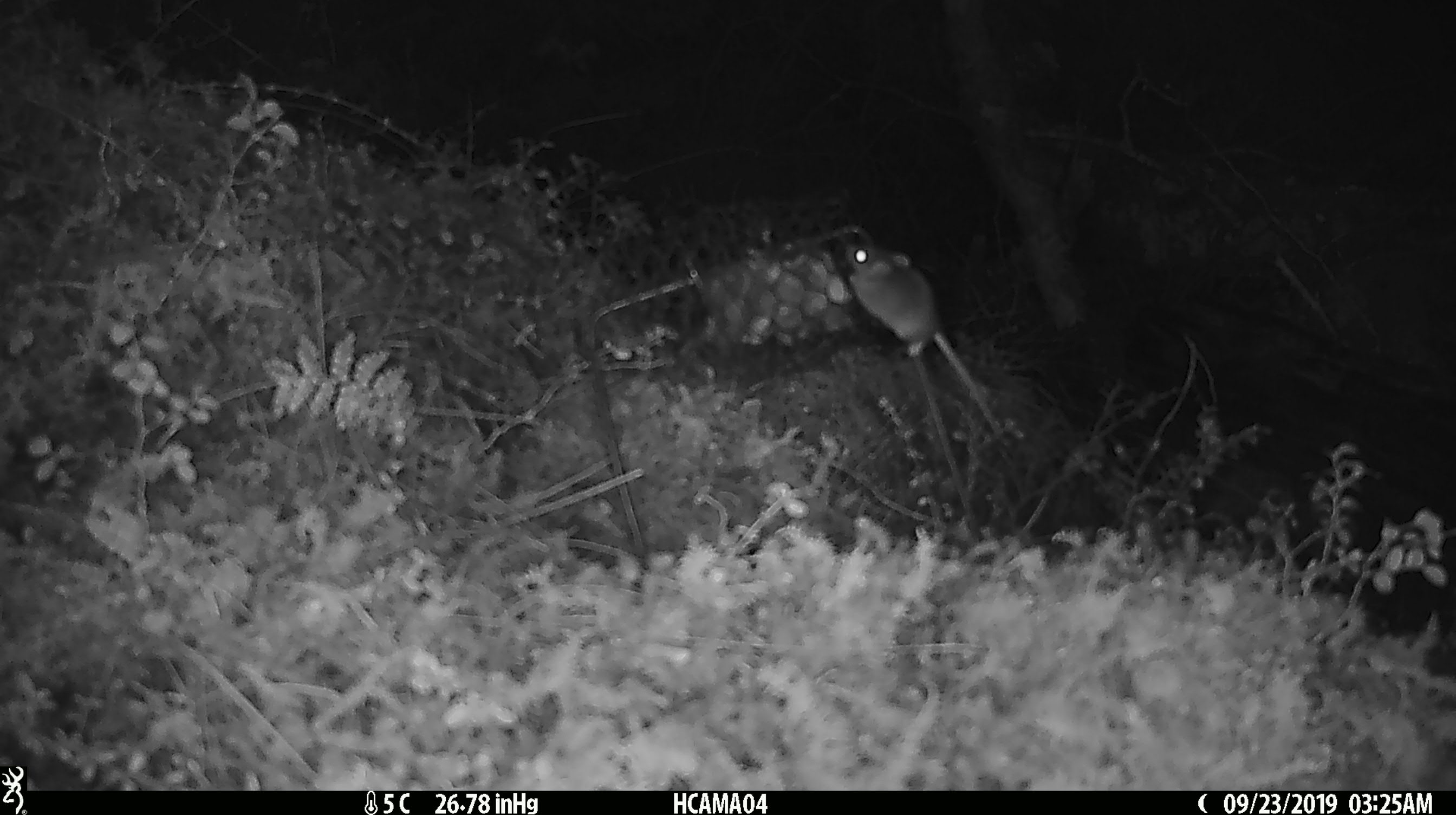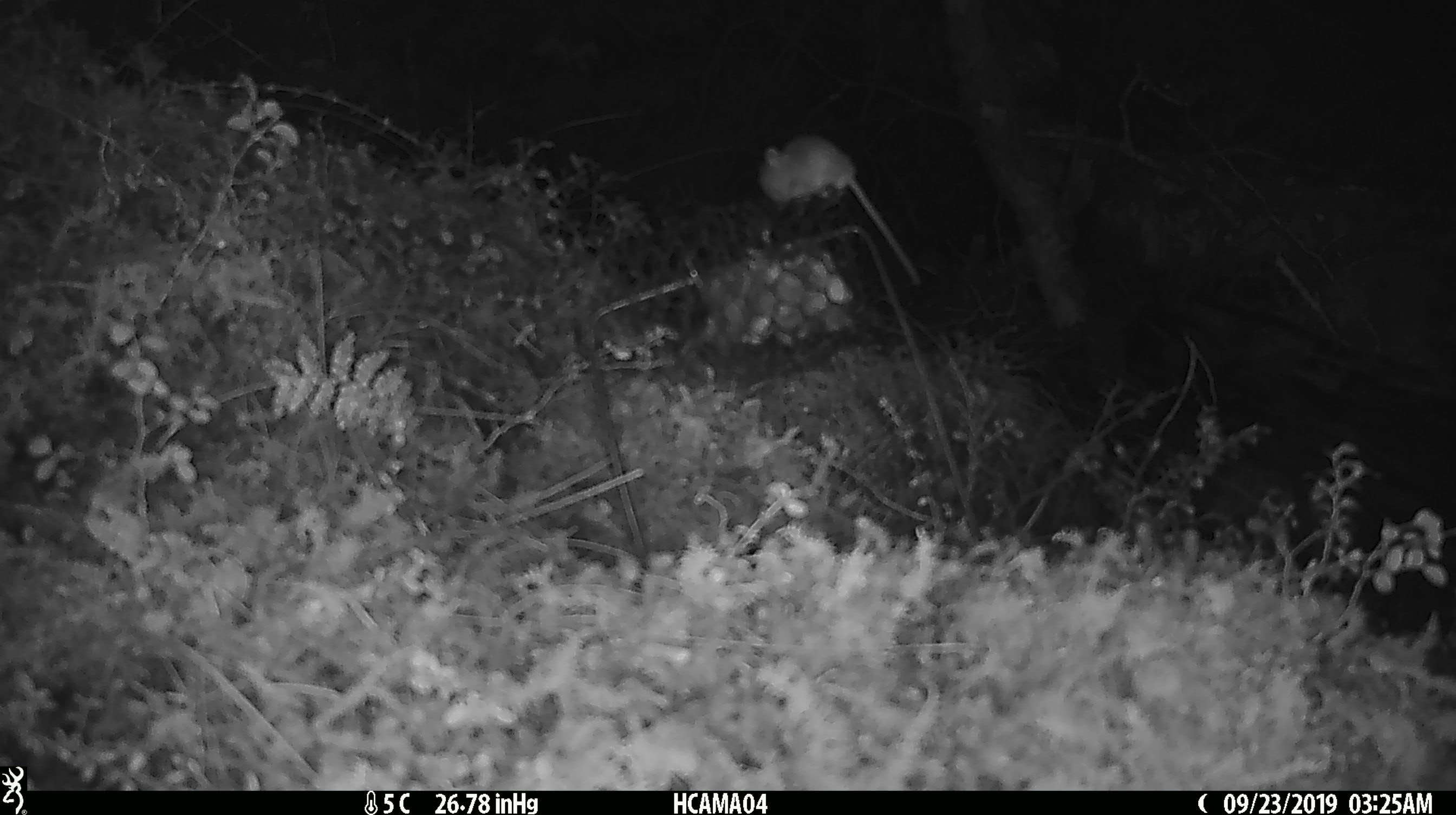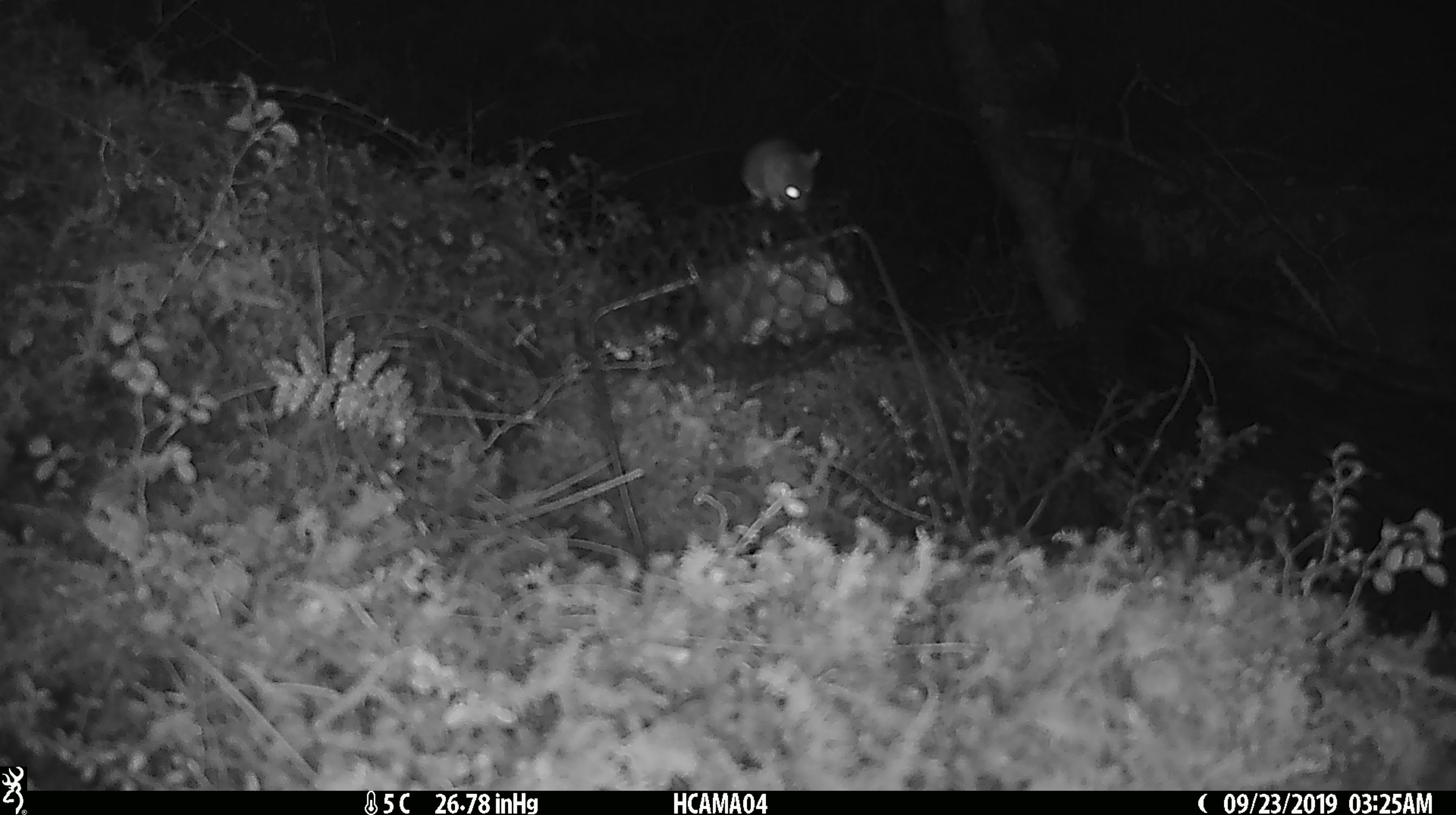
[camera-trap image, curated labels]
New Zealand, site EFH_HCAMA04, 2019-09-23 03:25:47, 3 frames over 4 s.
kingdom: Animalia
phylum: Chordata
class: Mammalia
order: Rodentia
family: Muridae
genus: Mus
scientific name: Mus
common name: mouse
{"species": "mouse (Mus)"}